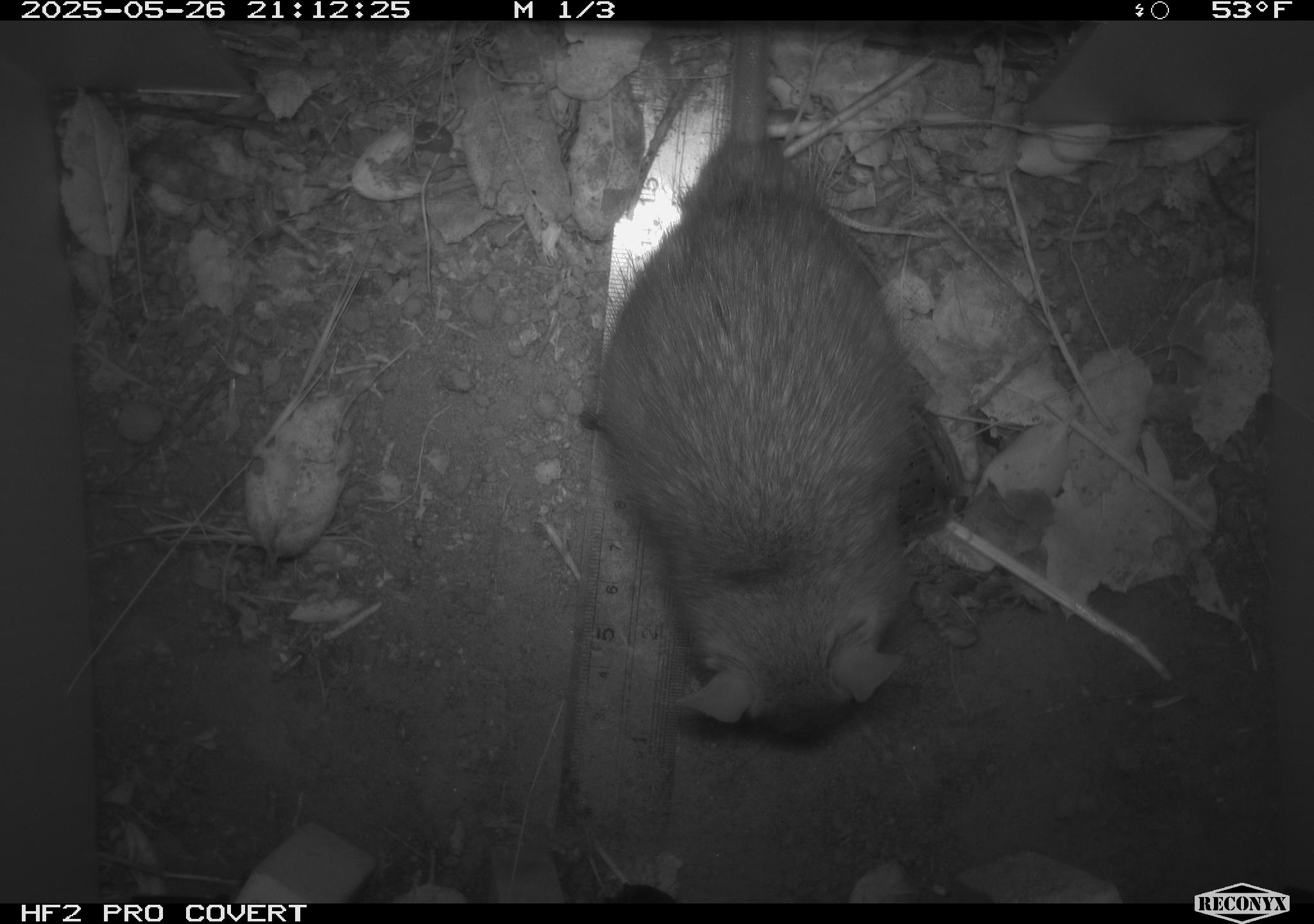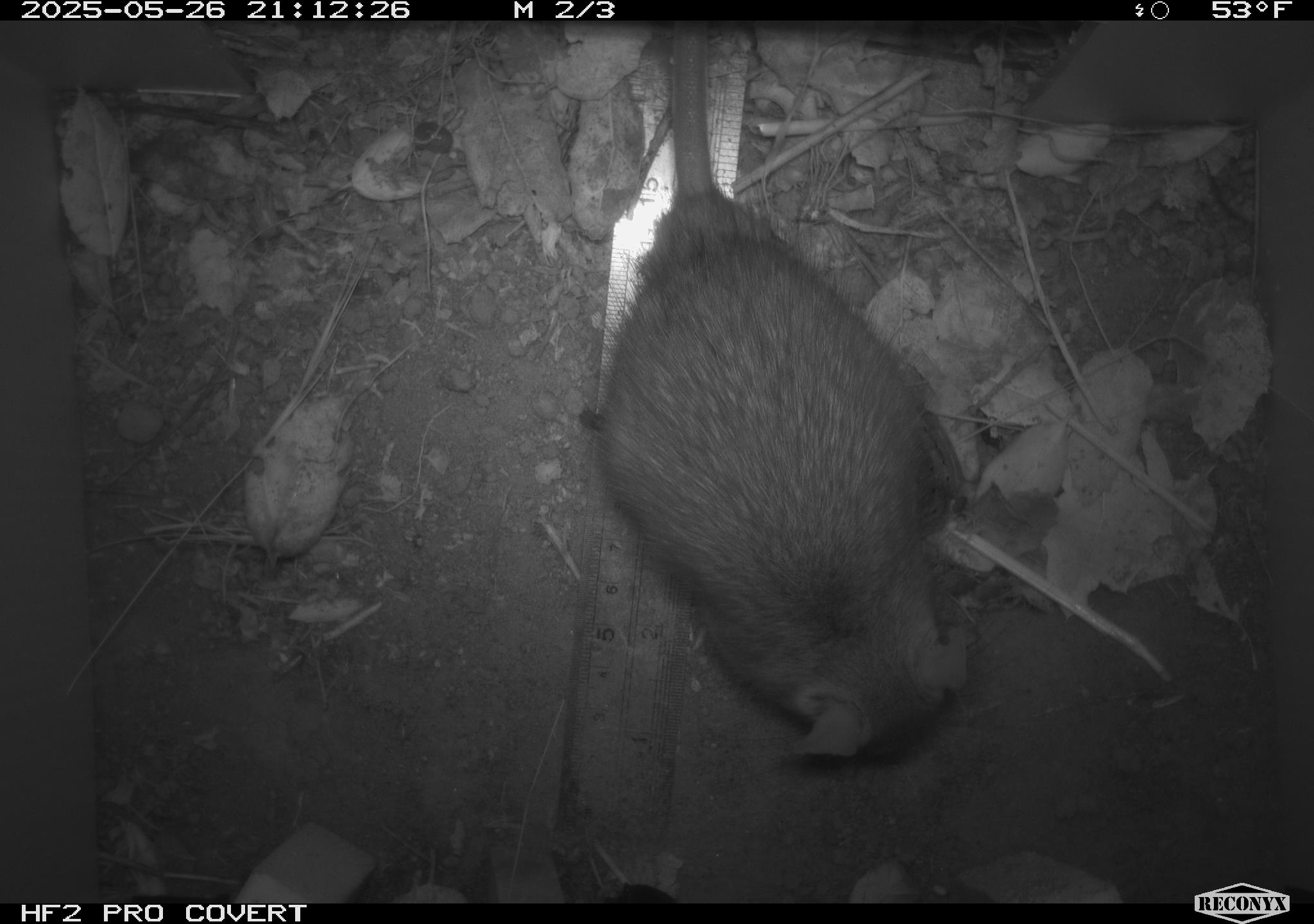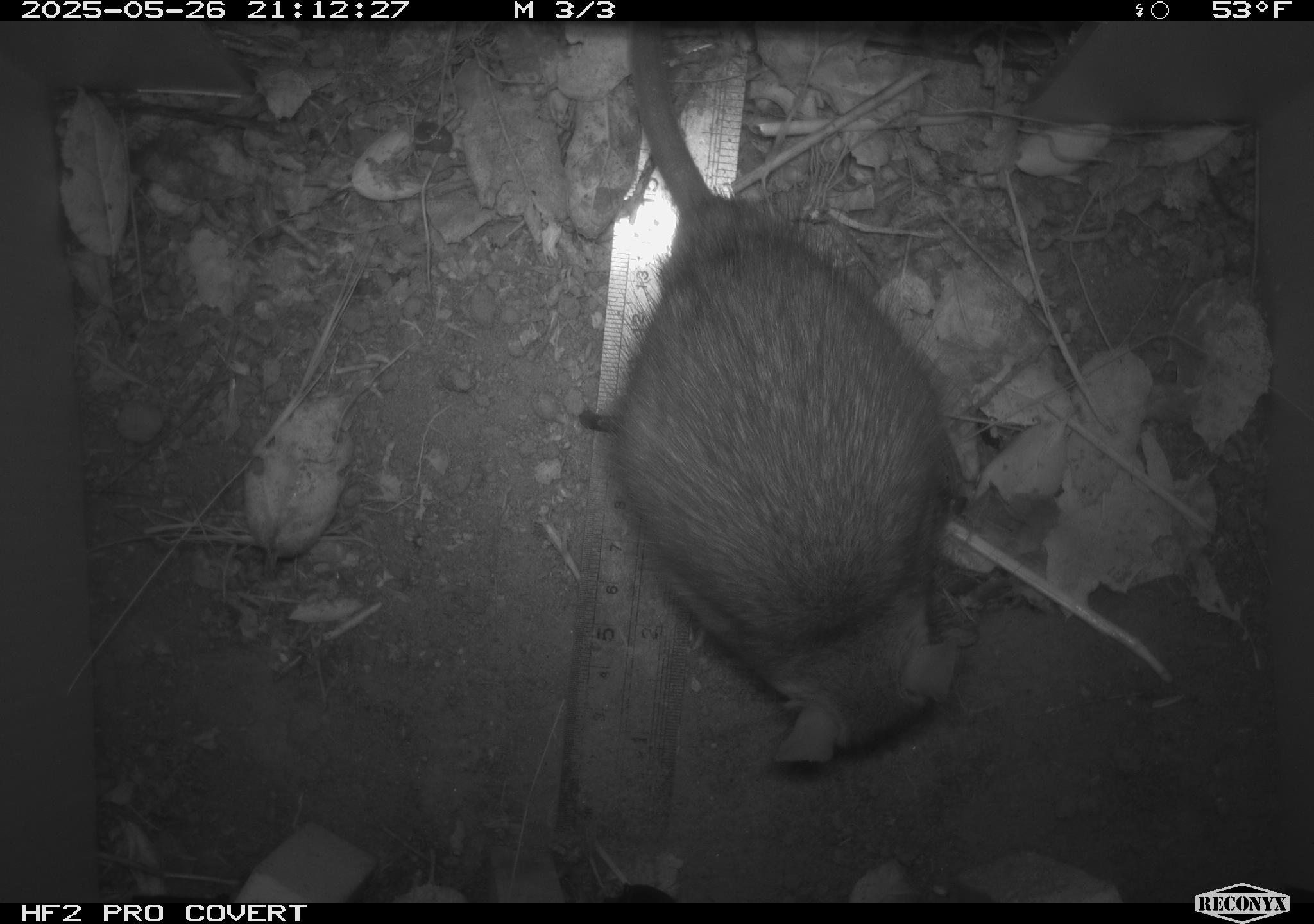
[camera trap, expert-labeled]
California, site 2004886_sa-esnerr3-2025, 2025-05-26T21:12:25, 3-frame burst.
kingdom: Animalia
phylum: Chordata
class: Mammalia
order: Rodentia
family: Muridae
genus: Rattus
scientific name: Rattus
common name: rat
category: rattus species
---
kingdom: Animalia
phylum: Chordata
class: Mammalia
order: Rodentia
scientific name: Rodentia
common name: rodent